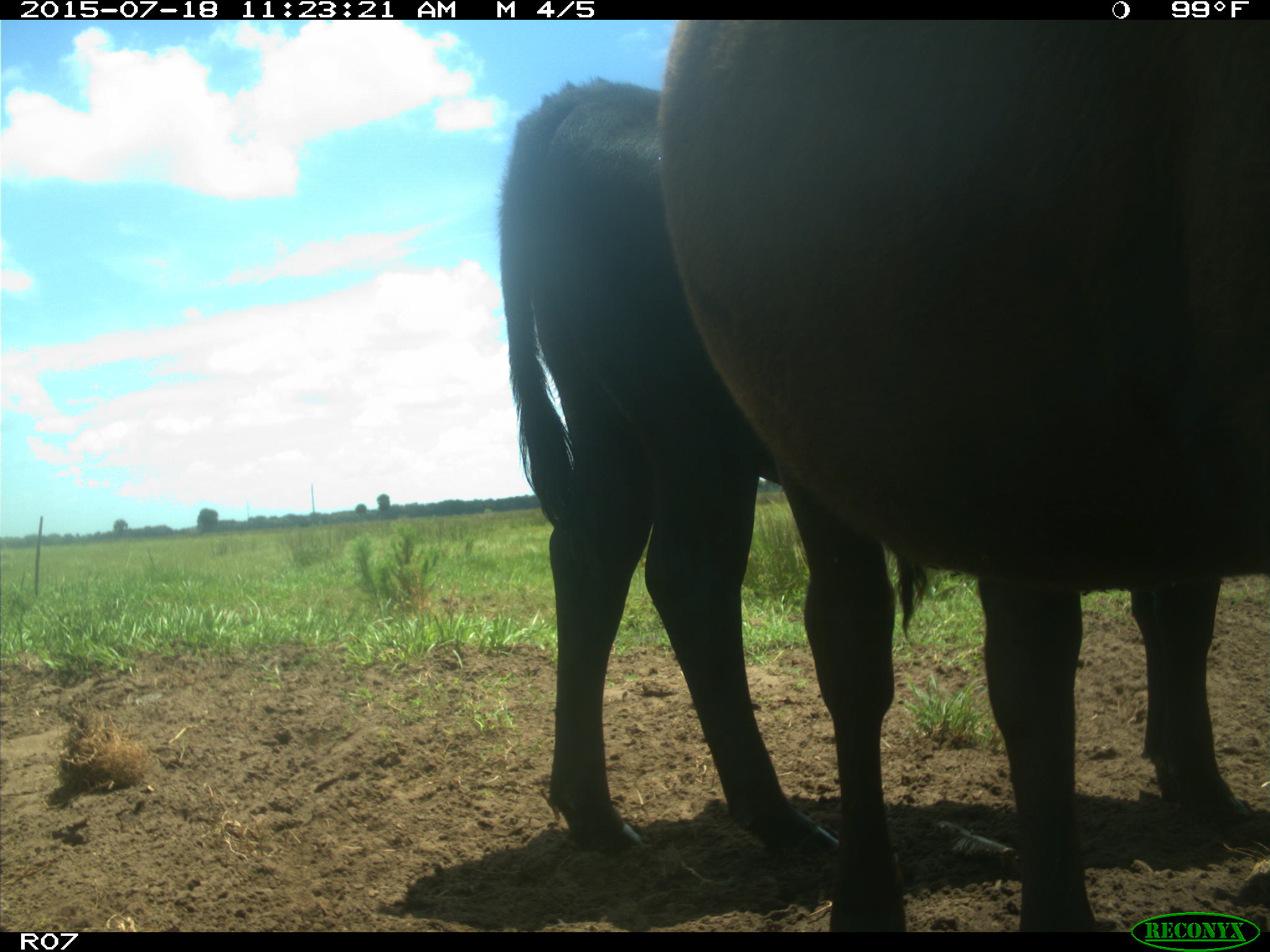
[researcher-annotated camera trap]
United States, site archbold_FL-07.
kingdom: Animalia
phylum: Chordata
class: Mammalia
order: Artiodactyla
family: Bovidae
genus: Bos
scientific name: Bos taurus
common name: domestic cow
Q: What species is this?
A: Bos taurus (domestic cow).